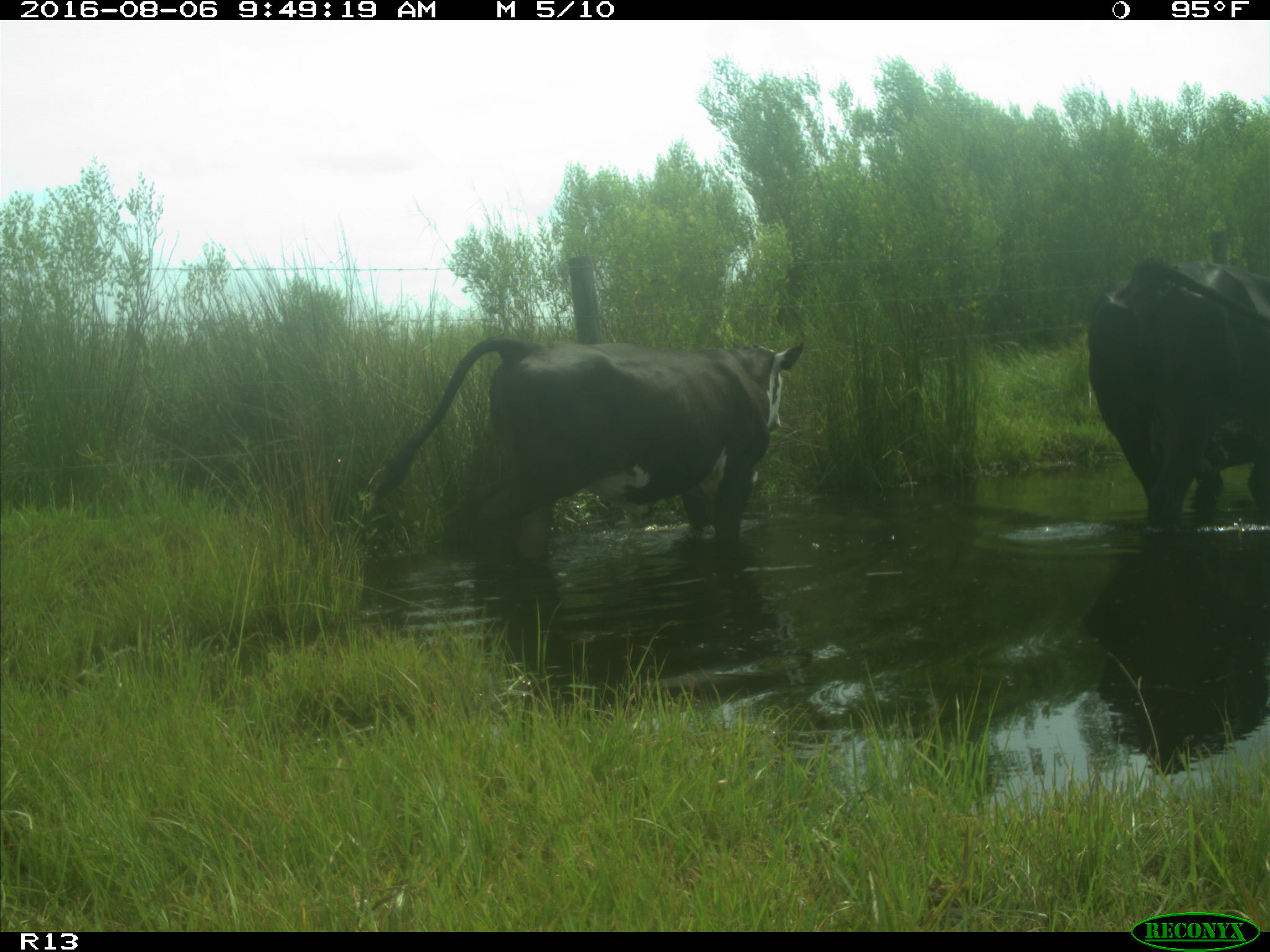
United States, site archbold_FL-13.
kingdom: Animalia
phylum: Chordata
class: Mammalia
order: Artiodactyla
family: Bovidae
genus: Bos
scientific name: Bos taurus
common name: domestic cow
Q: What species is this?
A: Bos taurus (domestic cow).